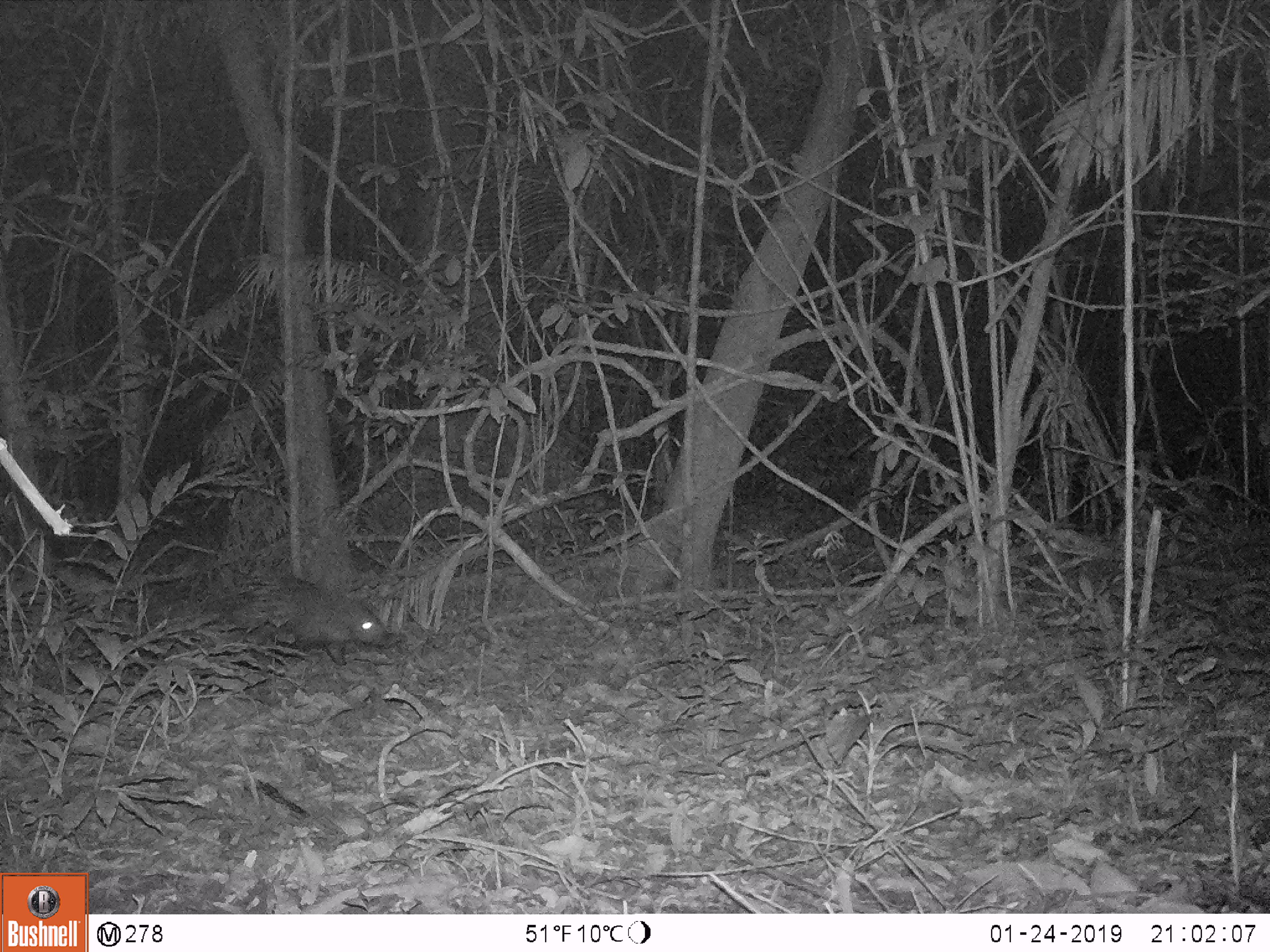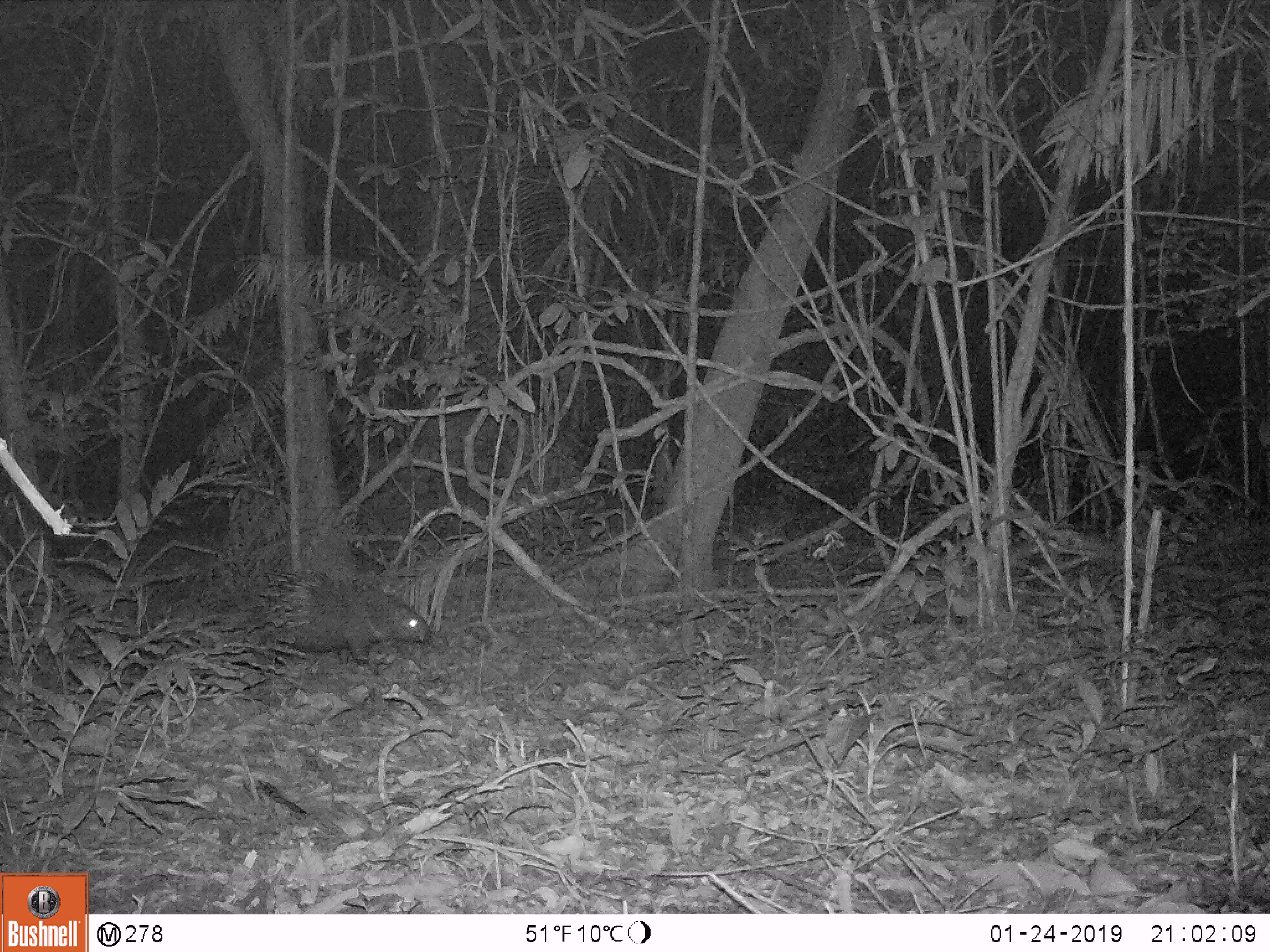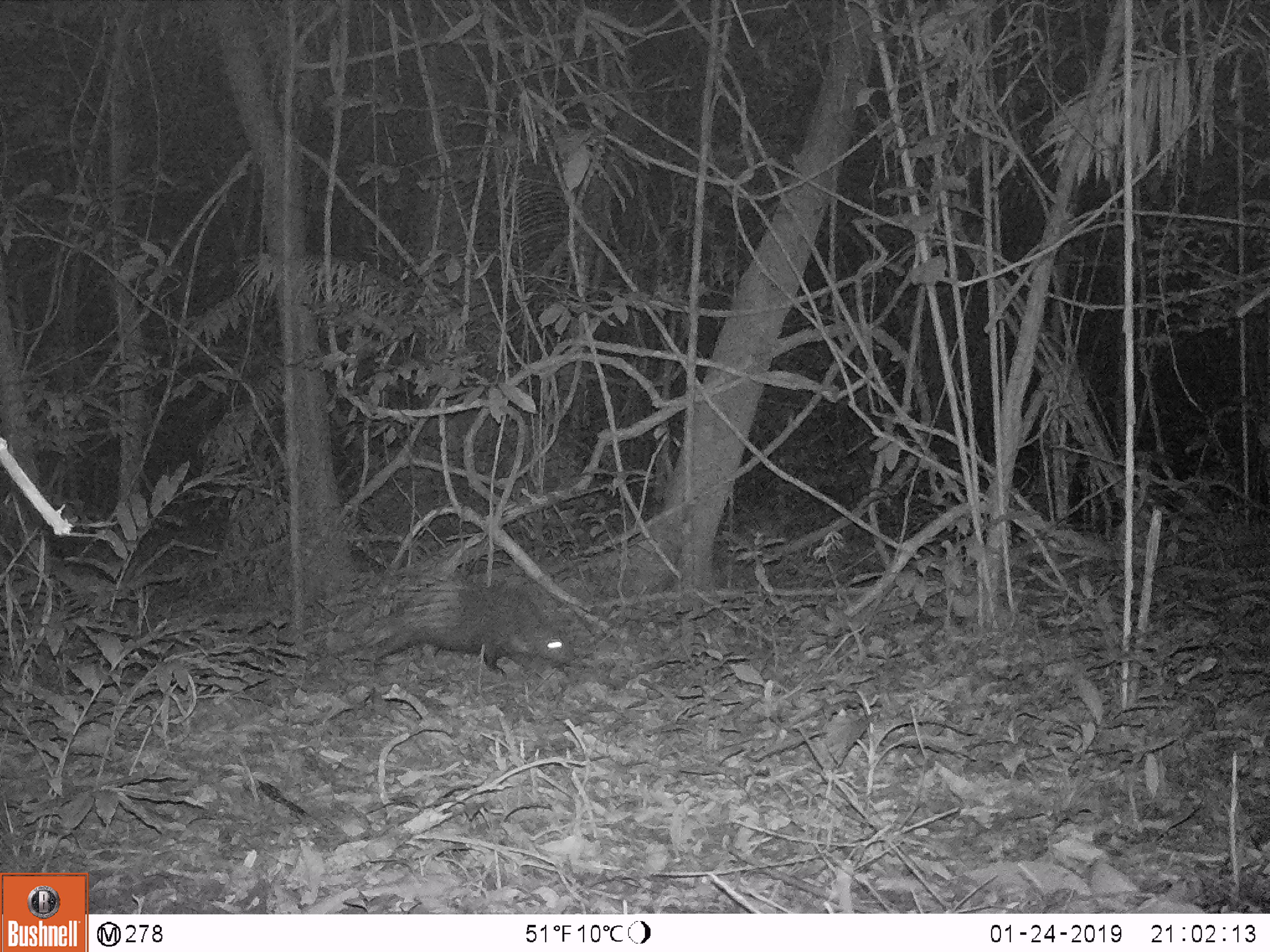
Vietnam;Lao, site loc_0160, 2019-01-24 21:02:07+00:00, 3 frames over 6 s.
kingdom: Animalia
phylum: Chordata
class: Mammalia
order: Rodentia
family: Hystricidae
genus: Hystrix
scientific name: Hystrix brachyura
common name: malayan porcupine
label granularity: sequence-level